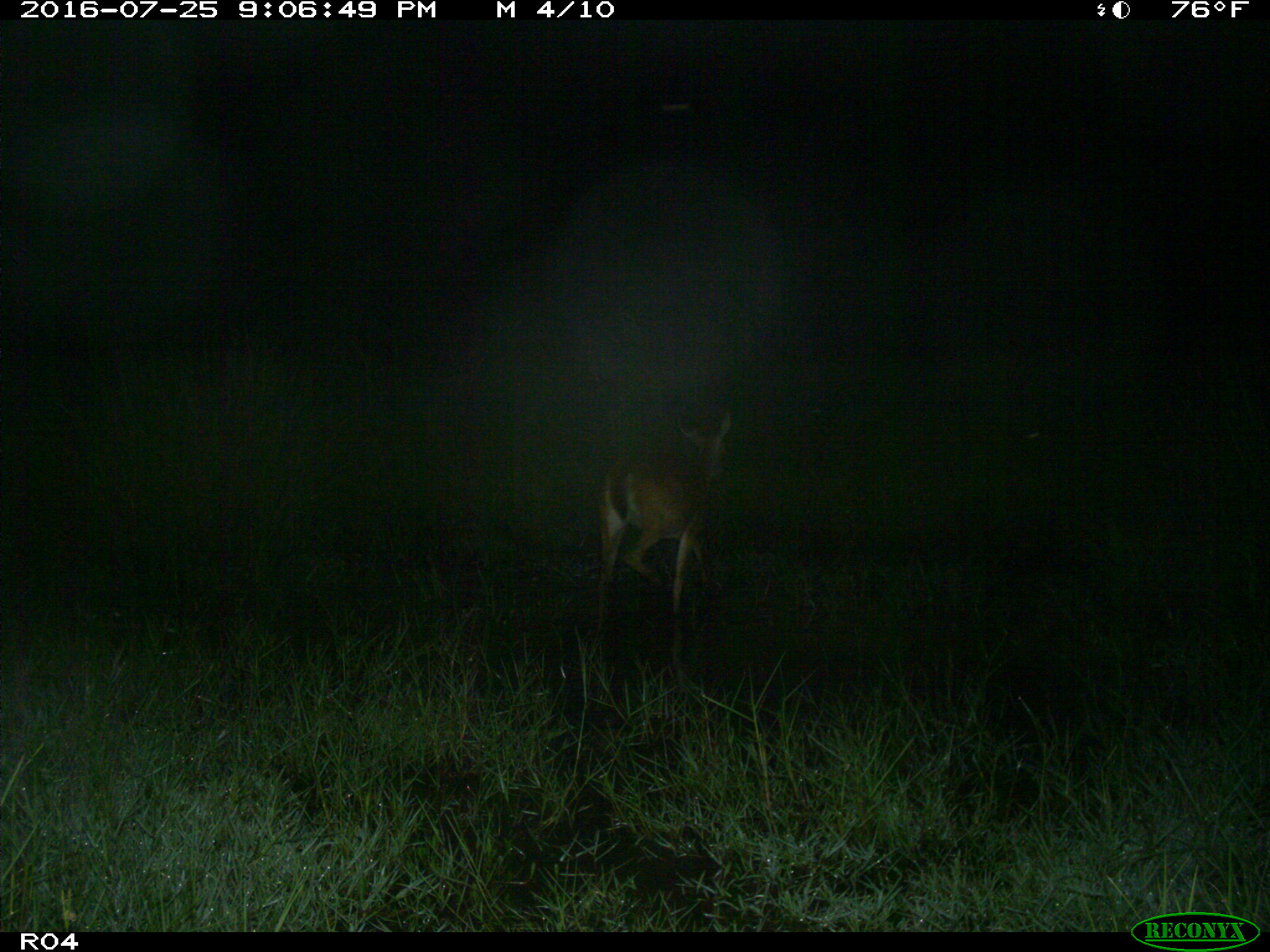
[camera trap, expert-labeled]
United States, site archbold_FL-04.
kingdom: Animalia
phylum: Chordata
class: Mammalia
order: Artiodactyla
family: Cervidae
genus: Odocoileus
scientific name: Odocoileus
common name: deer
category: unidentified deer